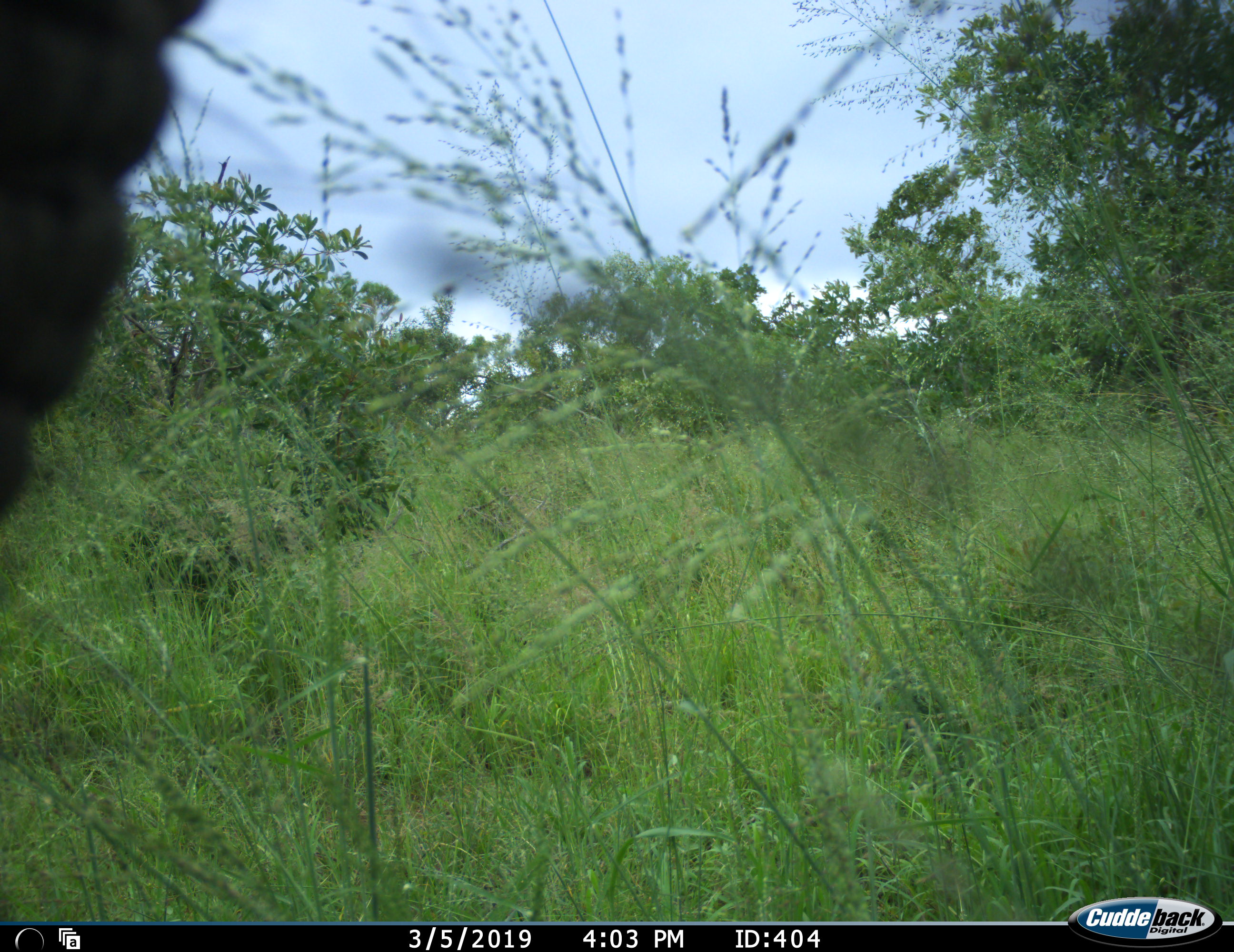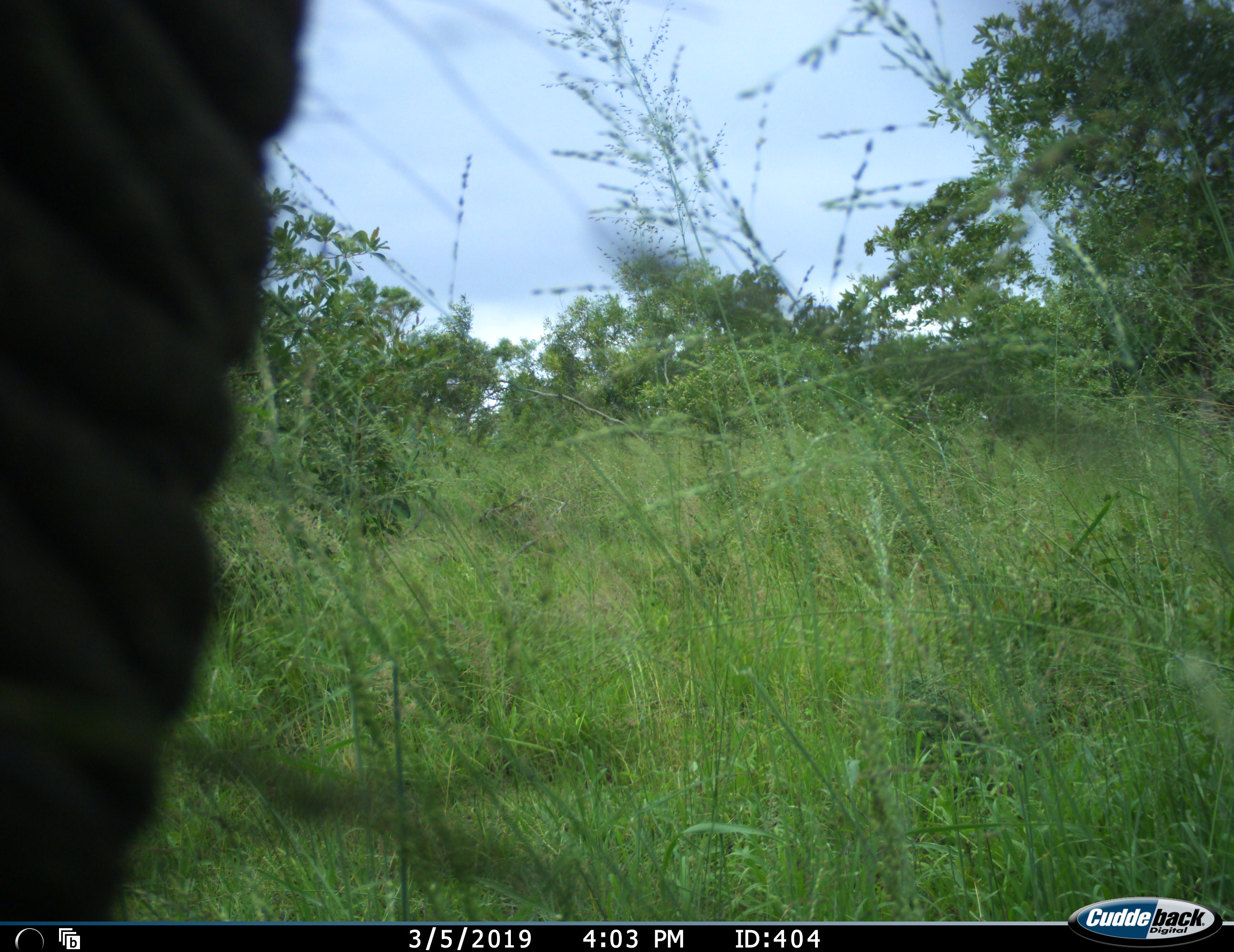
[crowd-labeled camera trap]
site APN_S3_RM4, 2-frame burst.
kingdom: Animalia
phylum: Chordata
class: Mammalia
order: Proboscidea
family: Elephantidae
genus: Loxodonta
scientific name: Loxodonta africana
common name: african bush elephant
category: elephant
Elephant (african bush elephant) (Loxodonta africana), count 1. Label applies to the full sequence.